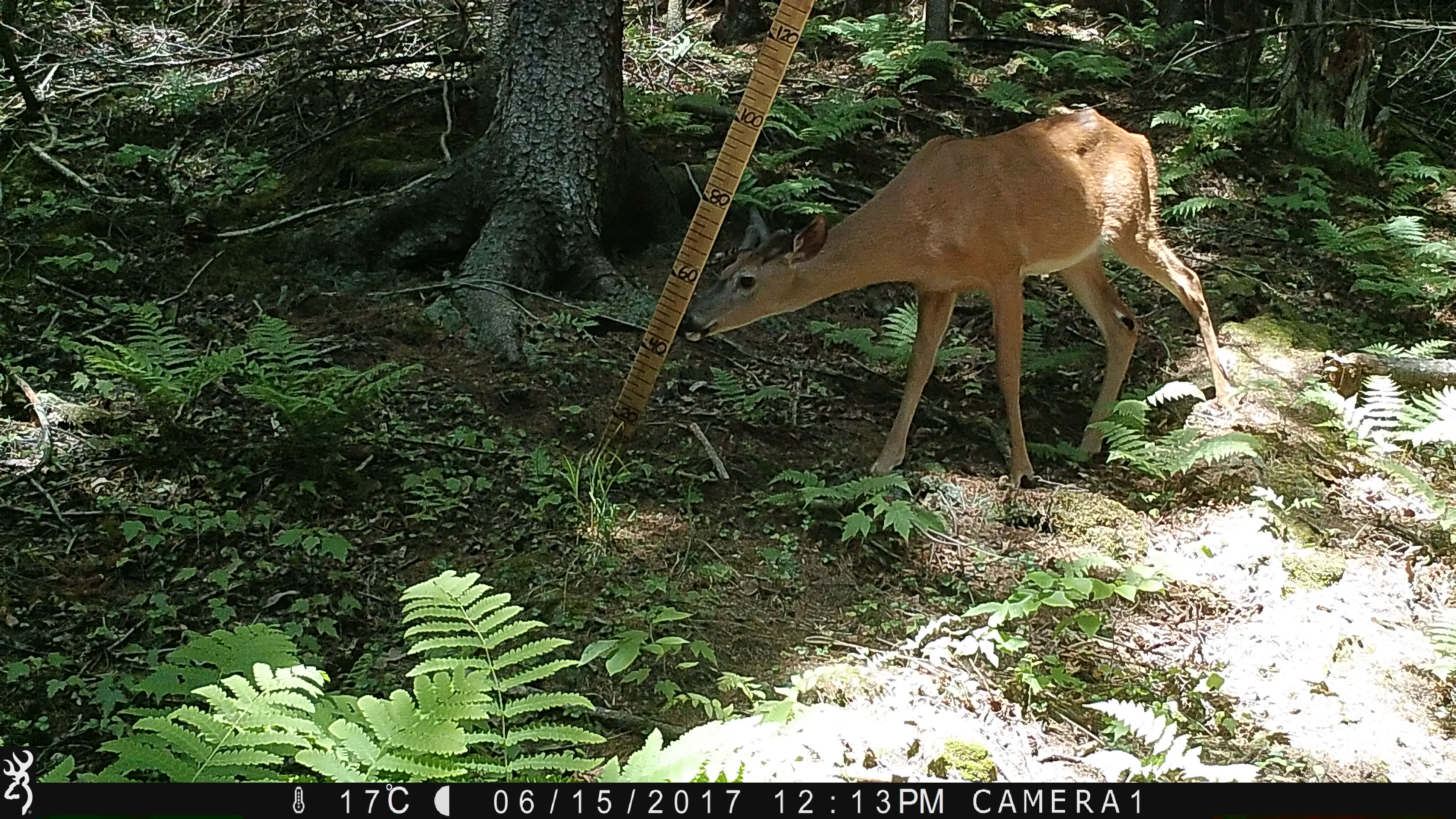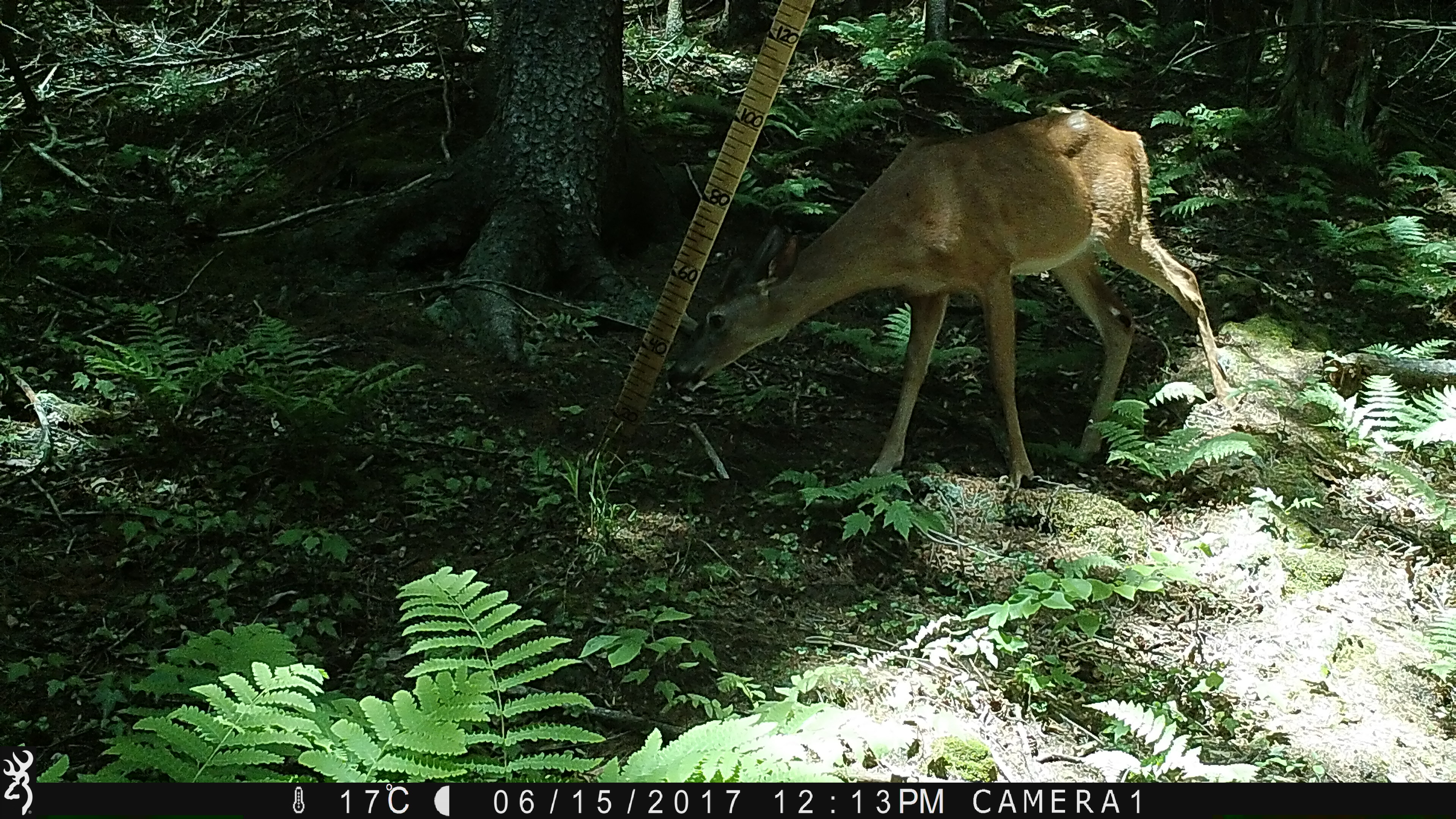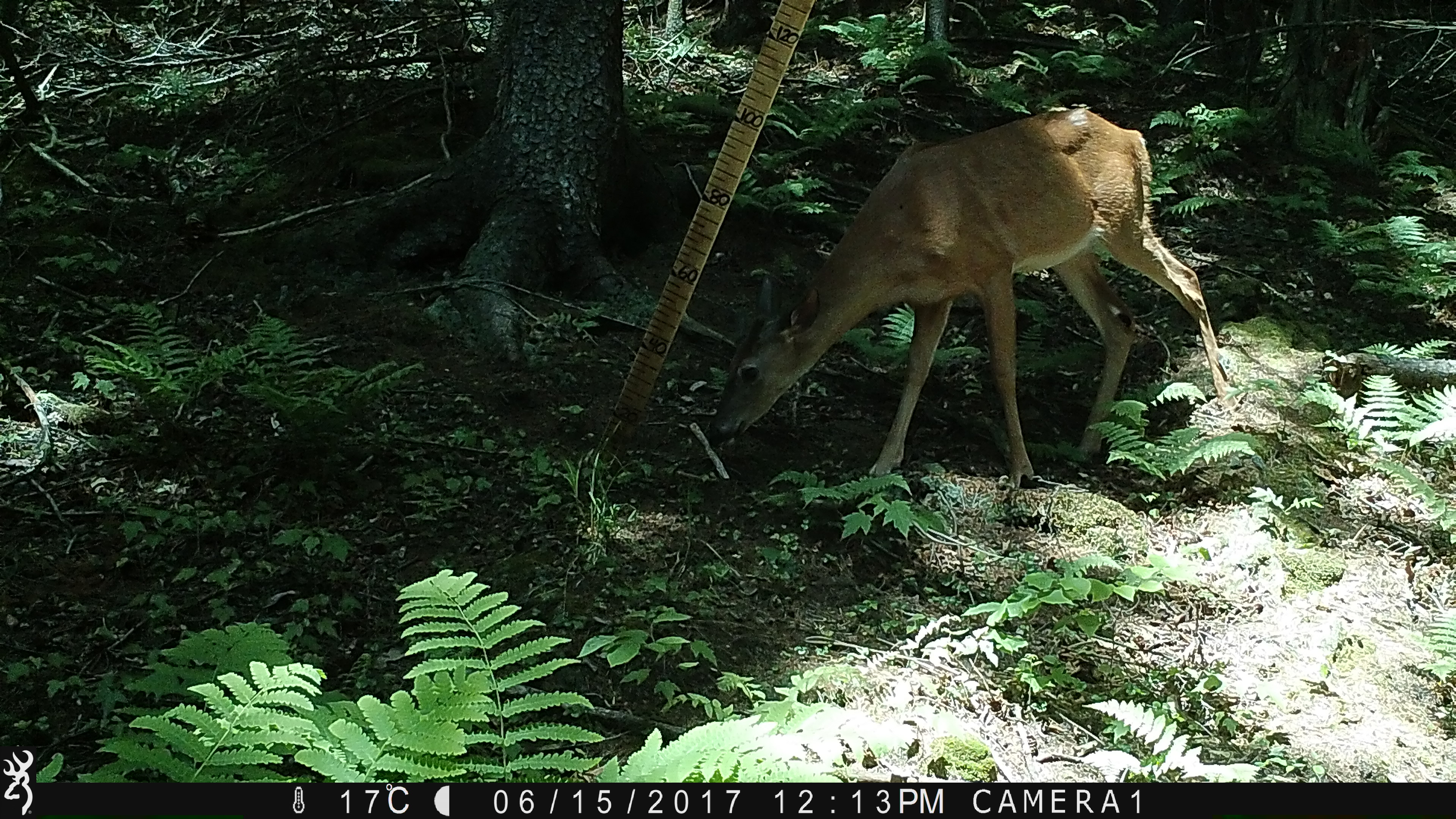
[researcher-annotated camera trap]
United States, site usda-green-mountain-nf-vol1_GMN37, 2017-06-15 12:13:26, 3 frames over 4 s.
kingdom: Animalia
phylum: Chordata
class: Mammalia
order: Artiodactyla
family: Cervidae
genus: Odocoileus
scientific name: Odocoileus virginianus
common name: white-tailed deer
White-tailed deer (Odocoileus virginianus).